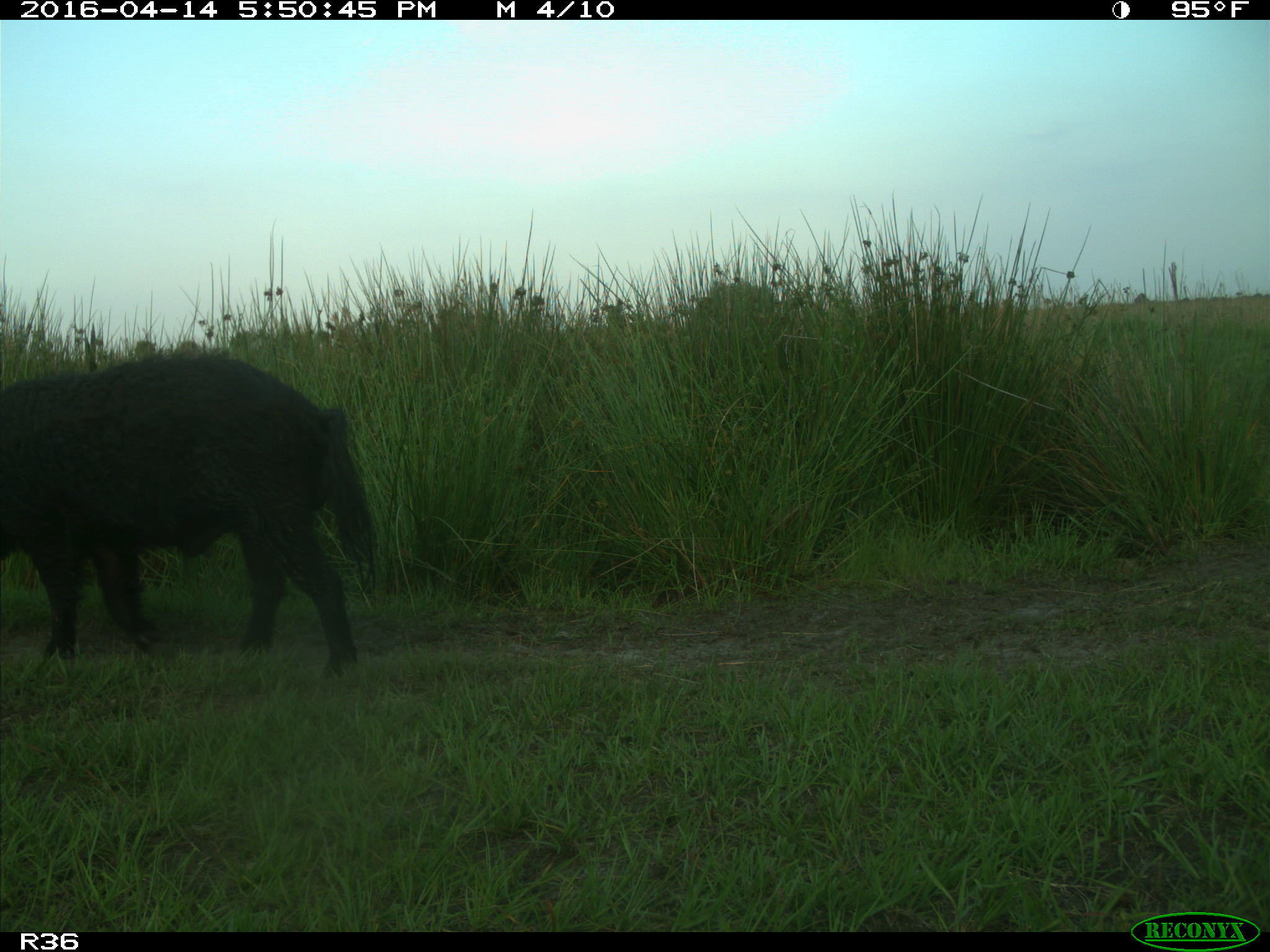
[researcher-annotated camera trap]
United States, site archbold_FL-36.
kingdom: Animalia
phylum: Chordata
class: Mammalia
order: Artiodactyla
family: Suidae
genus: Sus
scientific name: Sus scrofa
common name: wild boar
Sus scrofa (wild boar).